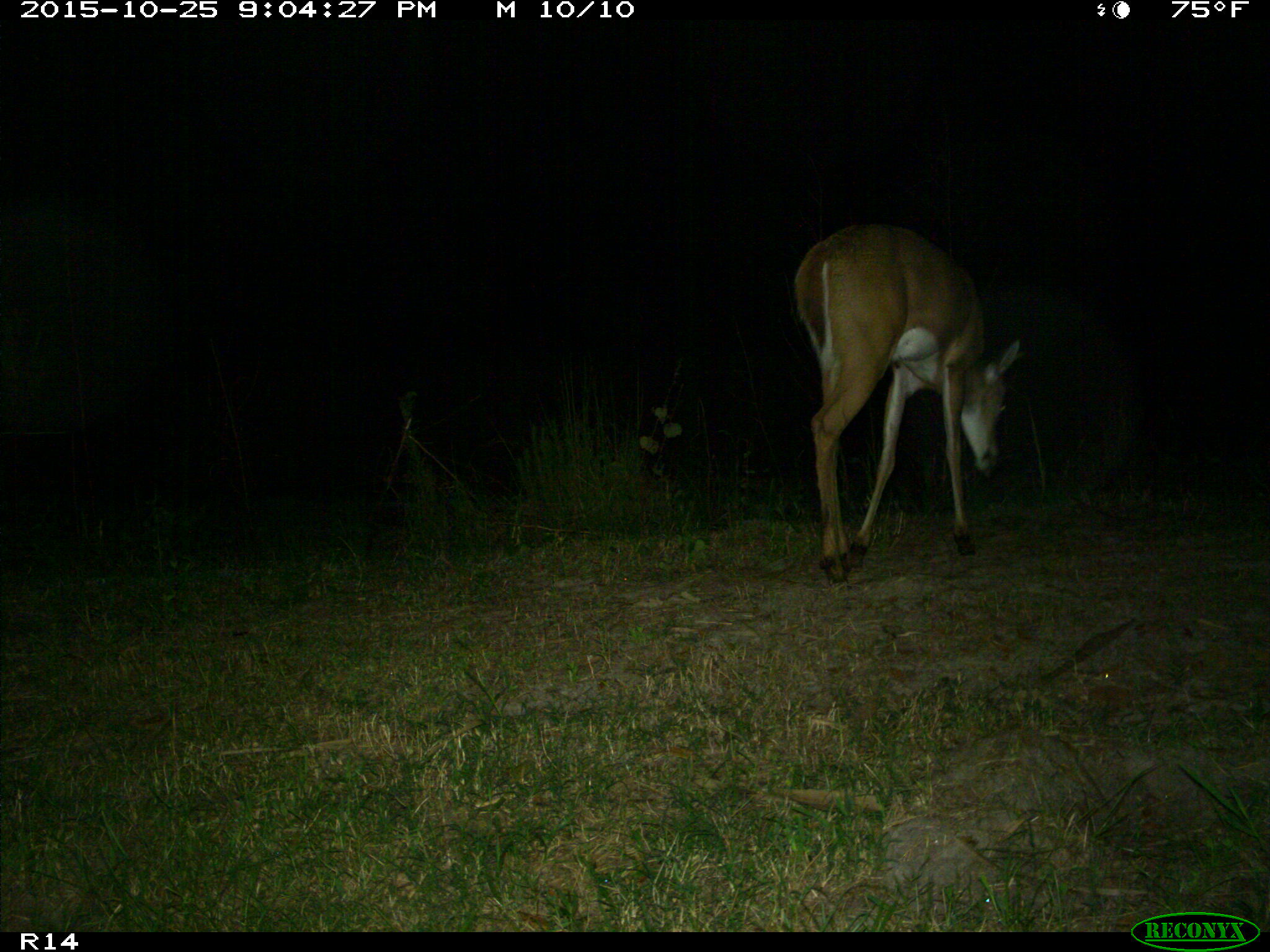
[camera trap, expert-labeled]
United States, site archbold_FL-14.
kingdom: Animalia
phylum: Chordata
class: Mammalia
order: Artiodactyla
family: Cervidae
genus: Odocoileus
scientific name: Odocoileus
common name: deer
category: unidentified deer